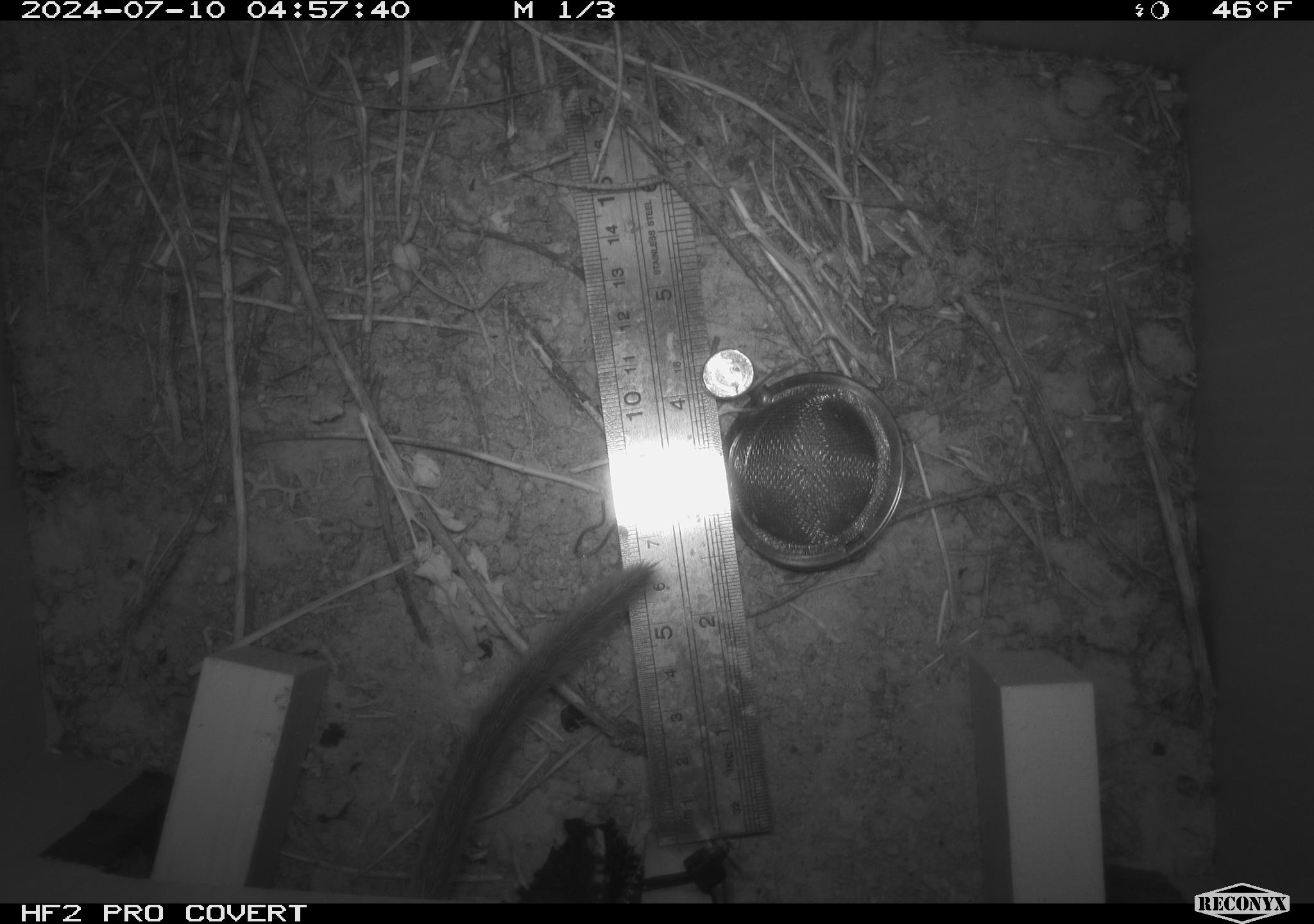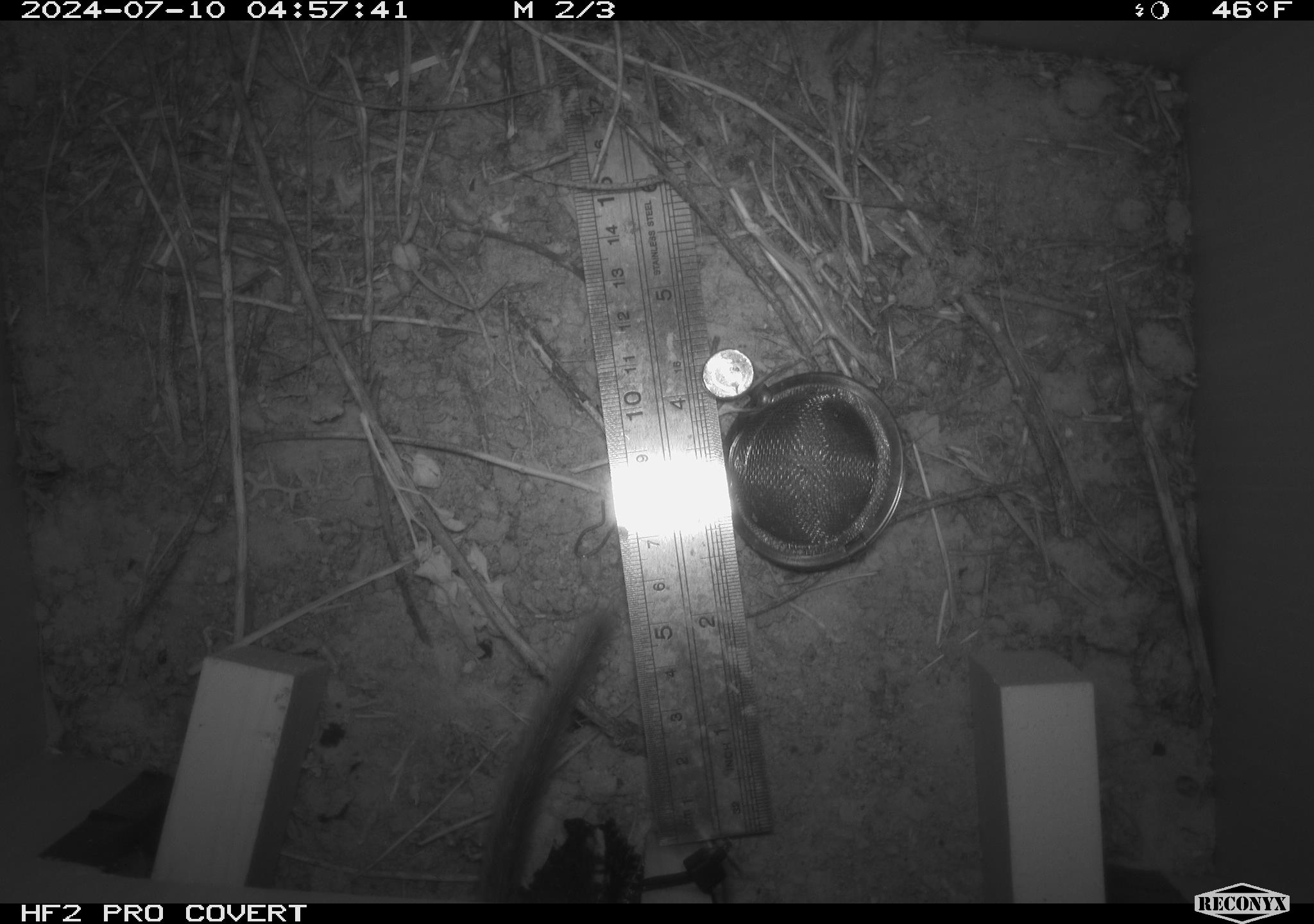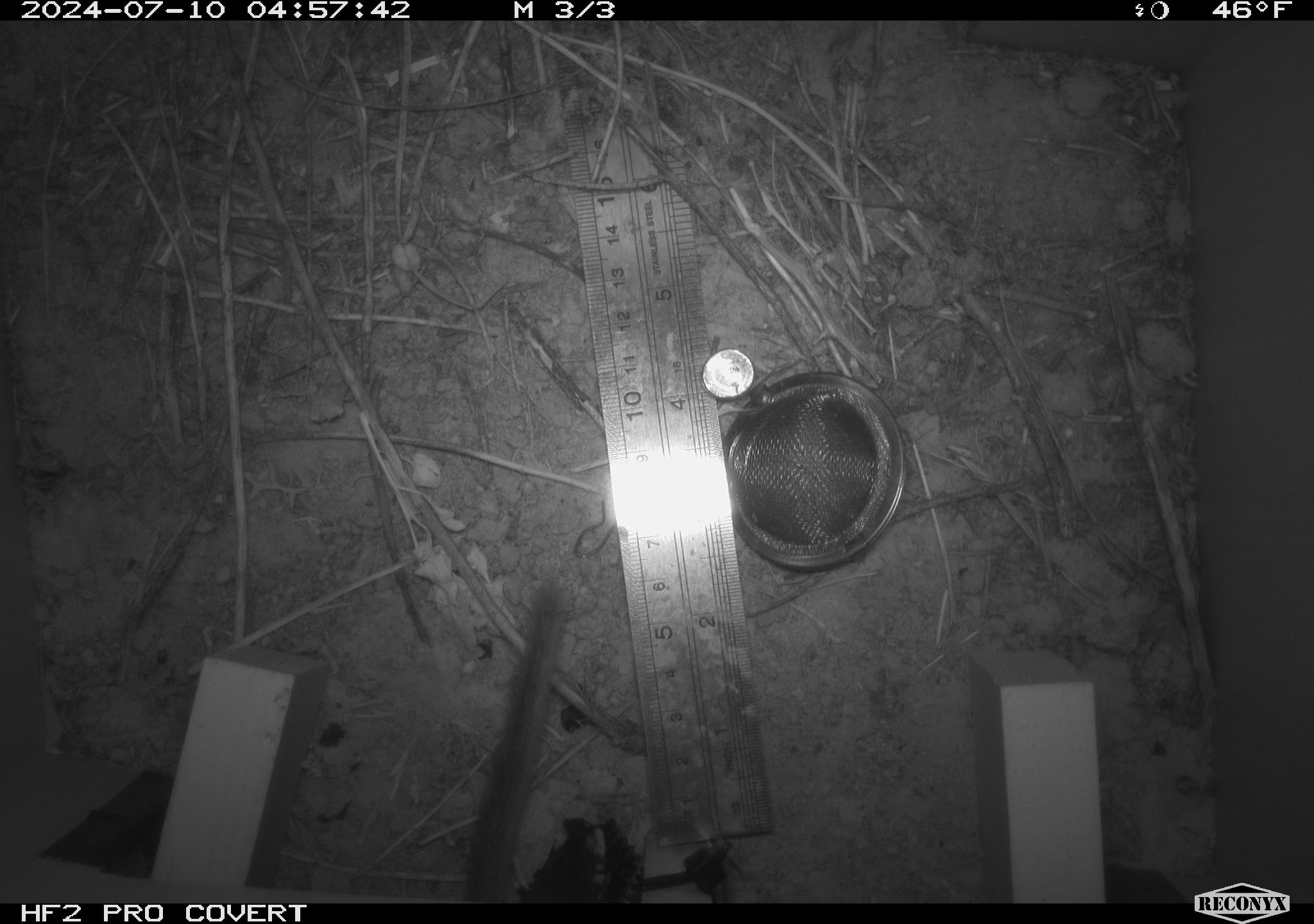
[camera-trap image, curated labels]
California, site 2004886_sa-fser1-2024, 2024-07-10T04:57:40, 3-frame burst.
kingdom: Animalia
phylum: Chordata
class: Mammalia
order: Rodentia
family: Cricetidae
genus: Neotoma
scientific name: Neotoma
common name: pack rat or woodrat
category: neotoma species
Neotoma species (pack rat or woodrat) (Neotoma).